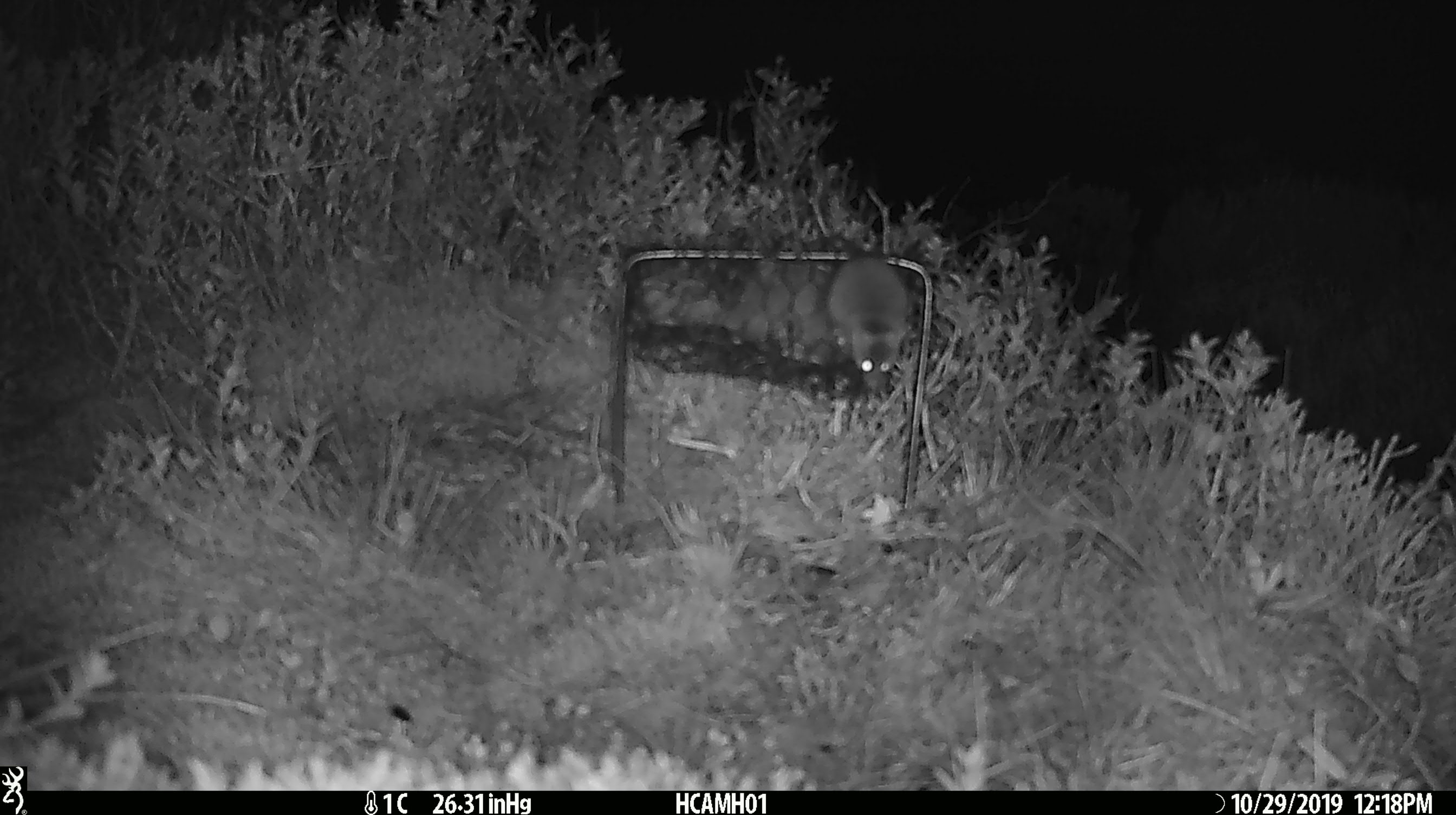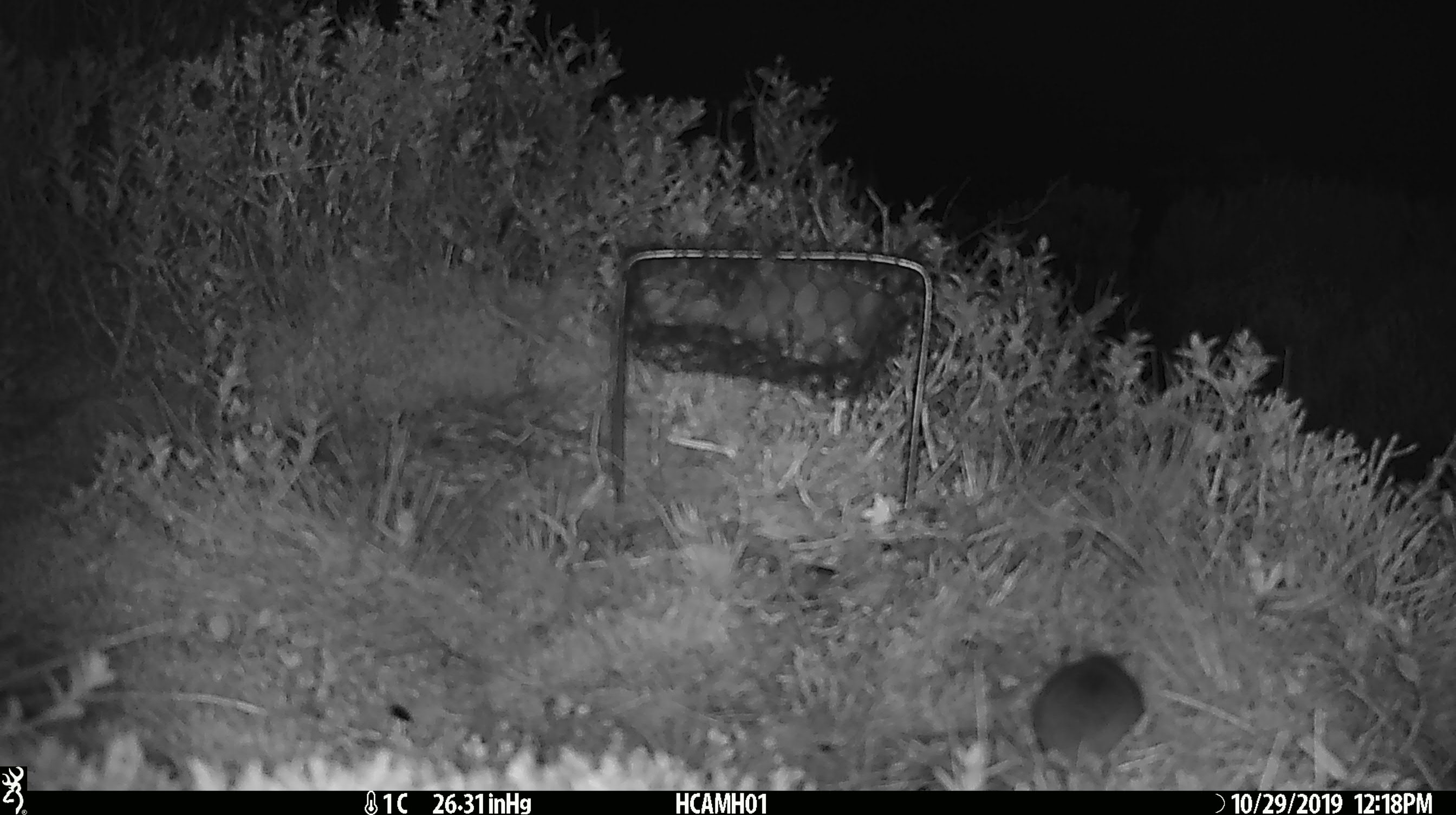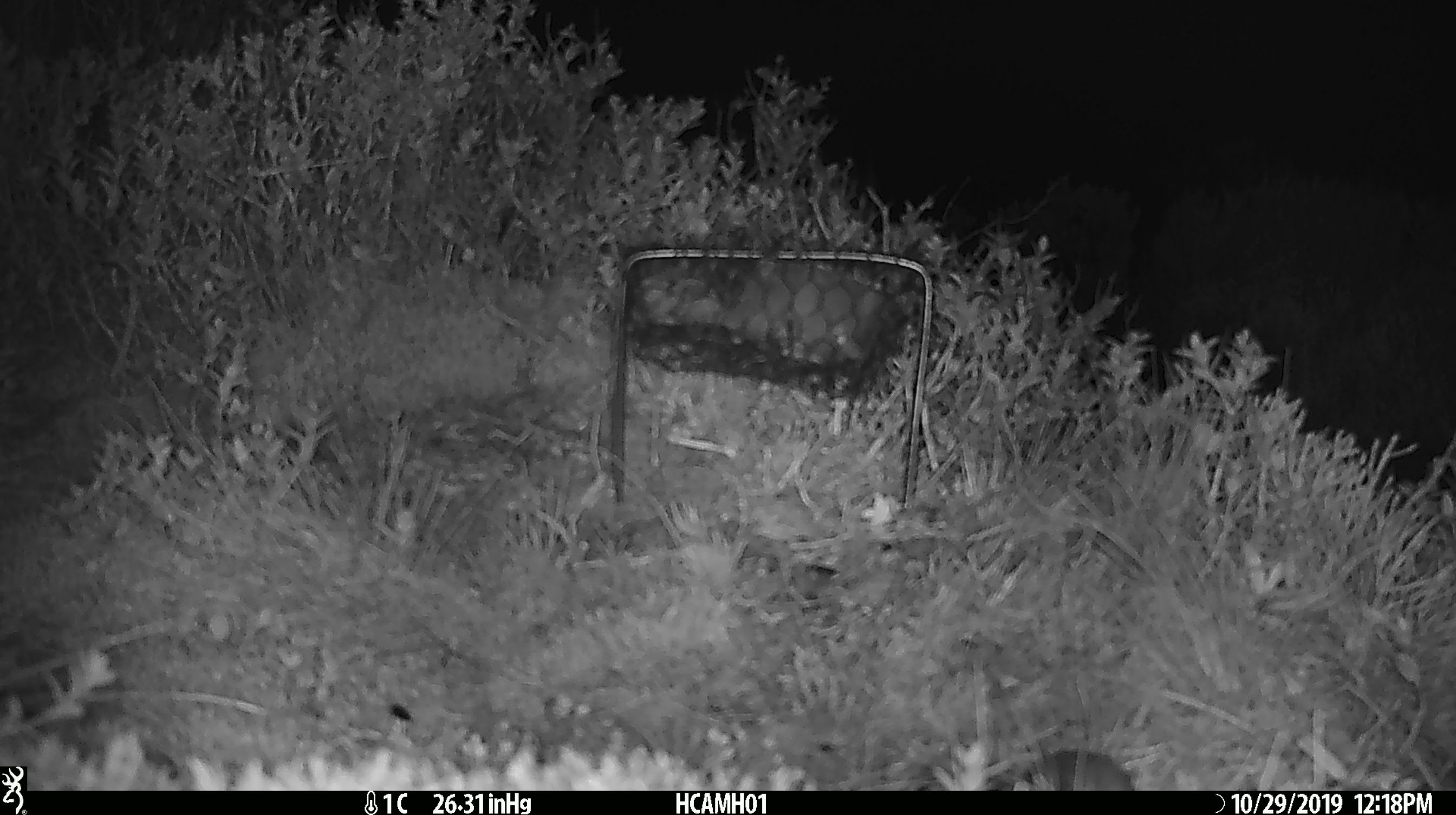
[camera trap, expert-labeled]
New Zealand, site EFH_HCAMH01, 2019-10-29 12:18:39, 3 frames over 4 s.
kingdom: Animalia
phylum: Chordata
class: Mammalia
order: Rodentia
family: Muridae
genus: Mus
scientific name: Mus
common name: mouse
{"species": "mouse (Mus)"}